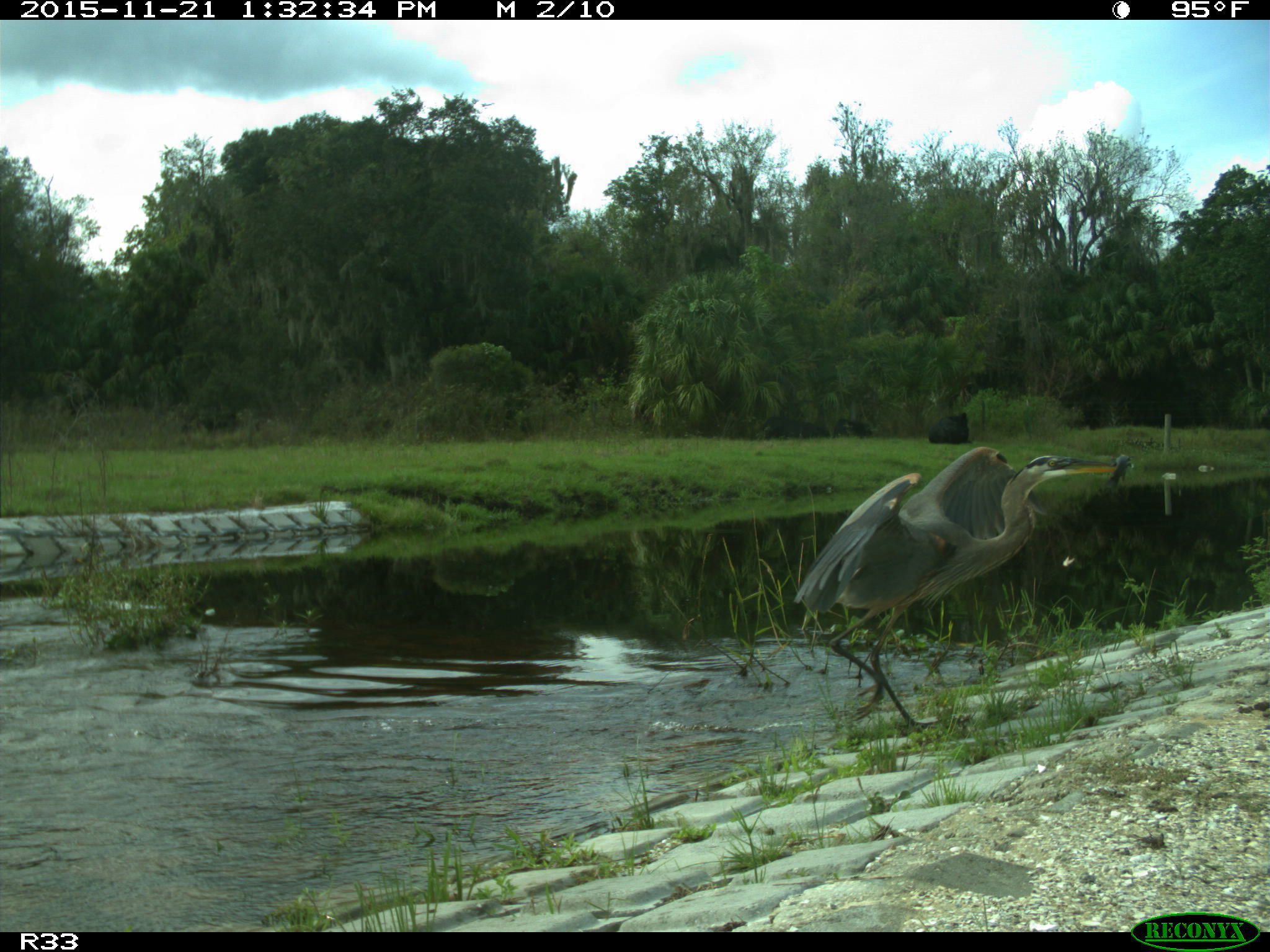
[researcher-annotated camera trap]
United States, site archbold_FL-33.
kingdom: Animalia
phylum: Chordata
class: Mammalia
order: Artiodactyla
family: Bovidae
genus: Bos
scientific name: Bos taurus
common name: domestic cow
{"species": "Bos taurus (domestic cow)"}